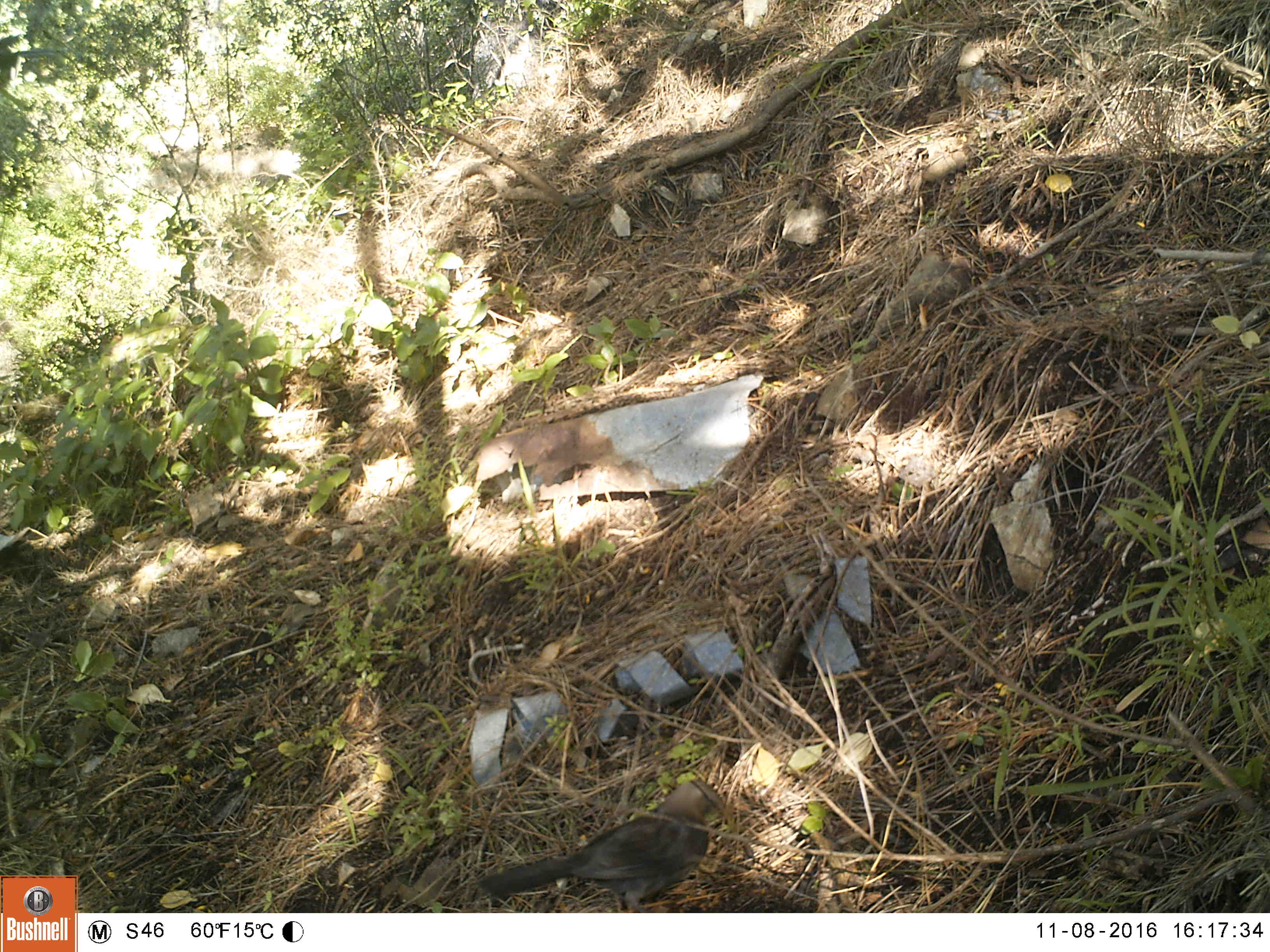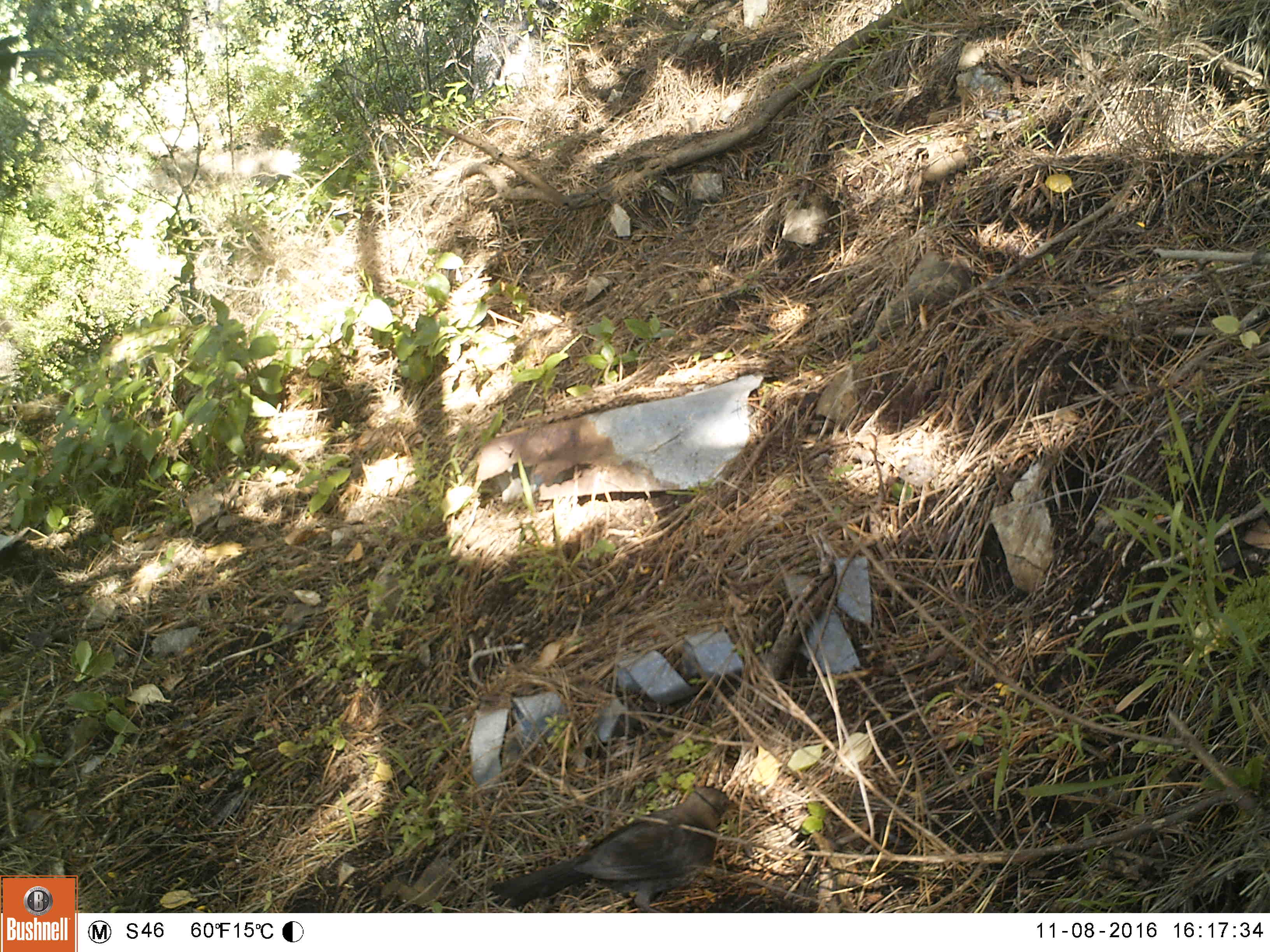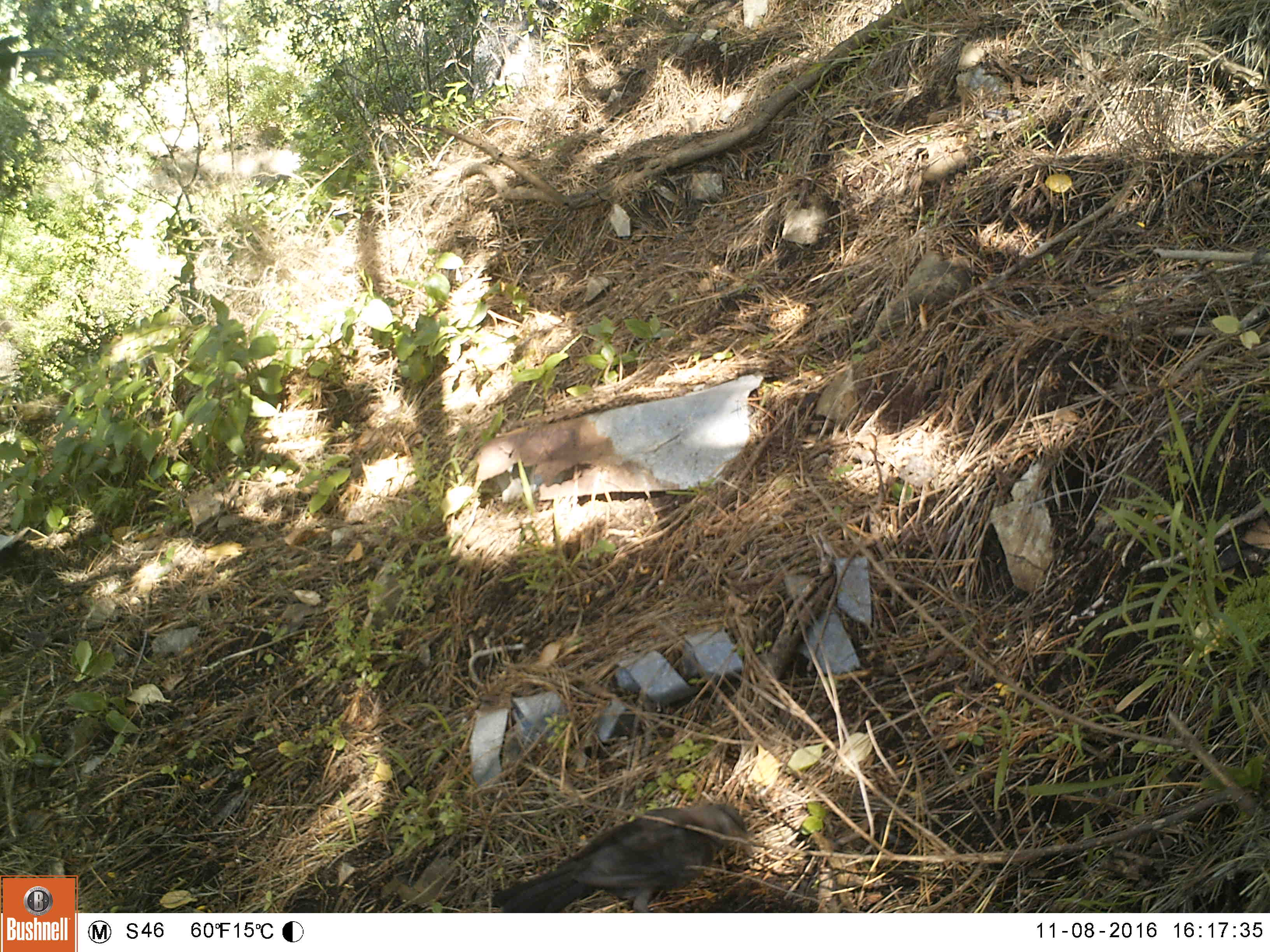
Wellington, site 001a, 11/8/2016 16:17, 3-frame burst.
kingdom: Animalia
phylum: Chordata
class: Aves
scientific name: Aves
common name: bird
Bird (Aves).